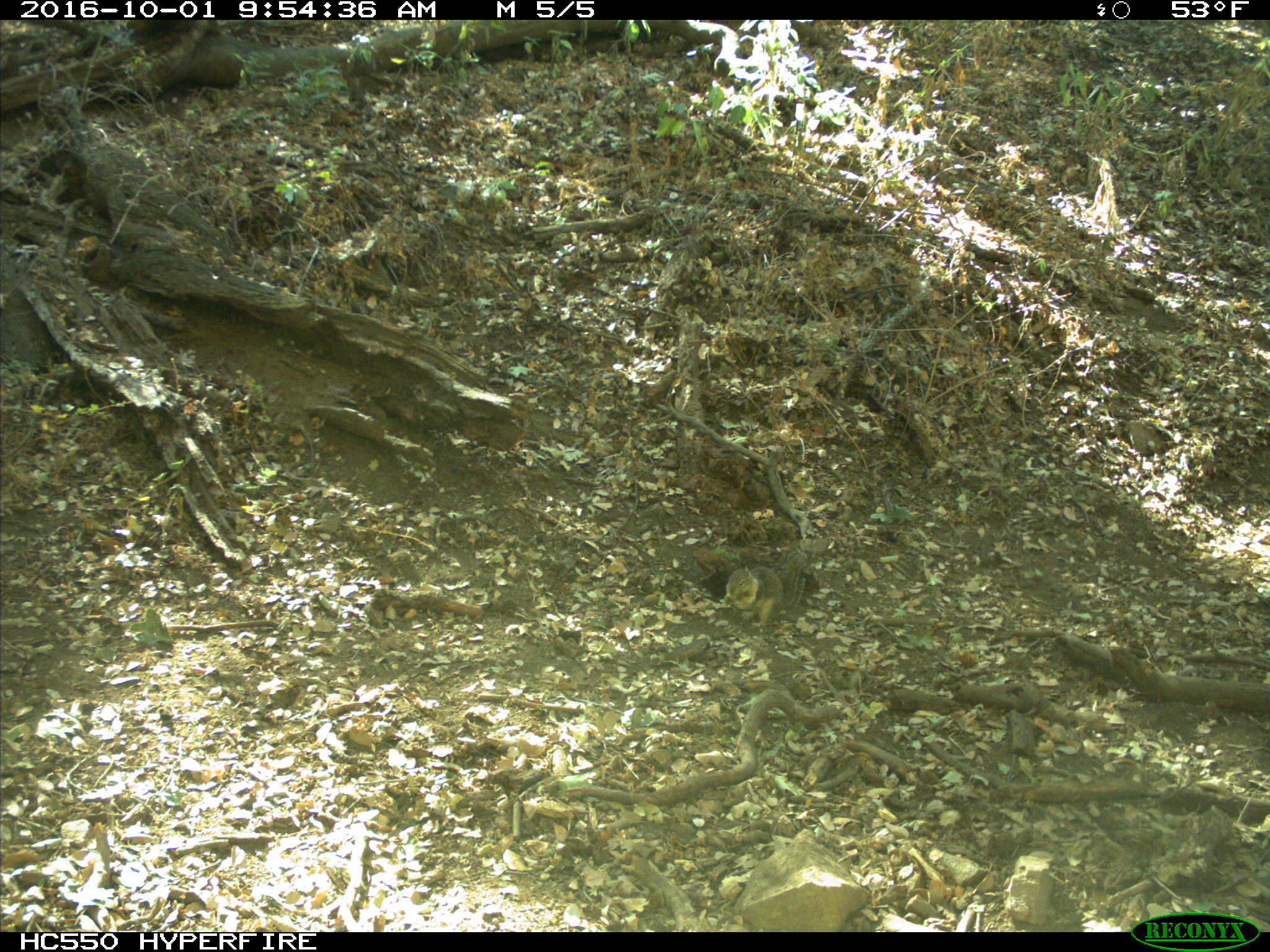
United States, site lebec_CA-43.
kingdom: Animalia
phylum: Chordata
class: Mammalia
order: Rodentia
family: Sciuridae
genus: Otospermophilus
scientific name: Otospermophilus beecheyi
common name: california ground squirrel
Otospermophilus beecheyi (california ground squirrel).